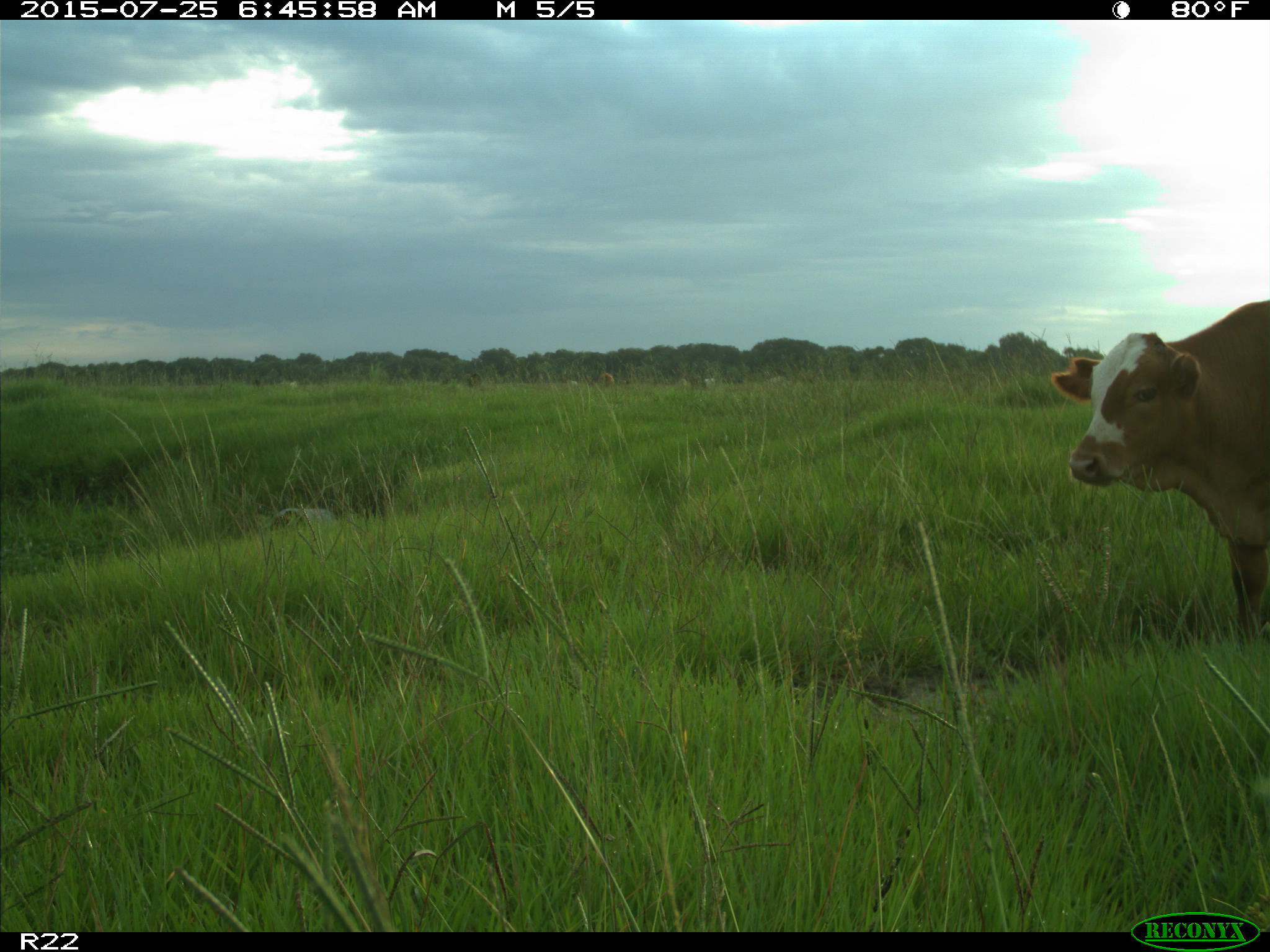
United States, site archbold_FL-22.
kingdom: Animalia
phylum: Chordata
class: Mammalia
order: Artiodactyla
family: Bovidae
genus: Bos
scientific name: Bos taurus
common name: domestic cow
Bos taurus (domestic cow).